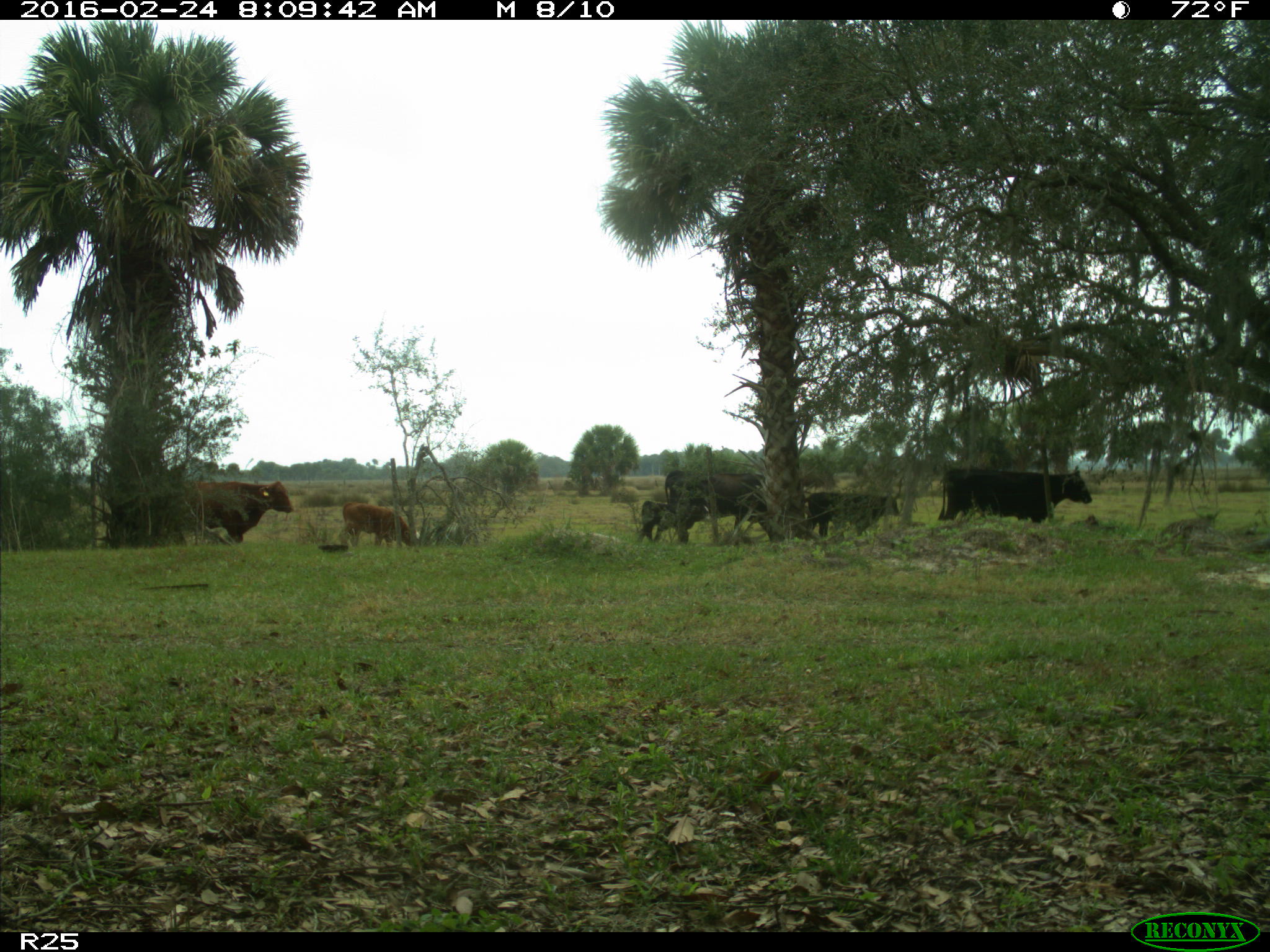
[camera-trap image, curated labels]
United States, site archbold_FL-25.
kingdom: Animalia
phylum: Chordata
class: Mammalia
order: Artiodactyla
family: Bovidae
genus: Bos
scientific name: Bos taurus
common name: domestic cow